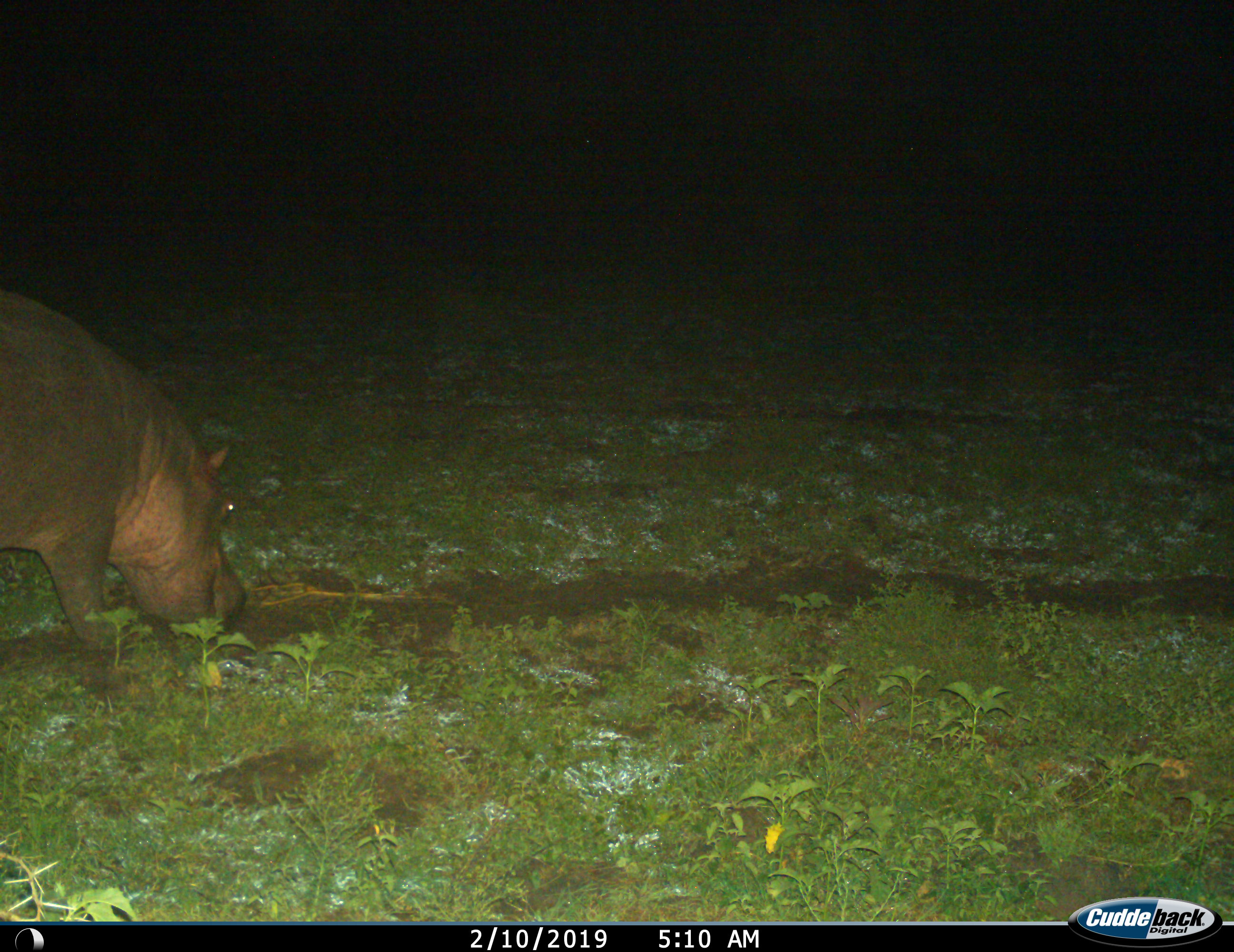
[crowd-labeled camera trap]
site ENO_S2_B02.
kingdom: Animalia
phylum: Chordata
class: Mammalia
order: Artiodactyla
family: Hippopotamidae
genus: Hippopotamus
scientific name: Hippopotamus amphibius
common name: hippopotamus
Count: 1.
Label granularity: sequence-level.